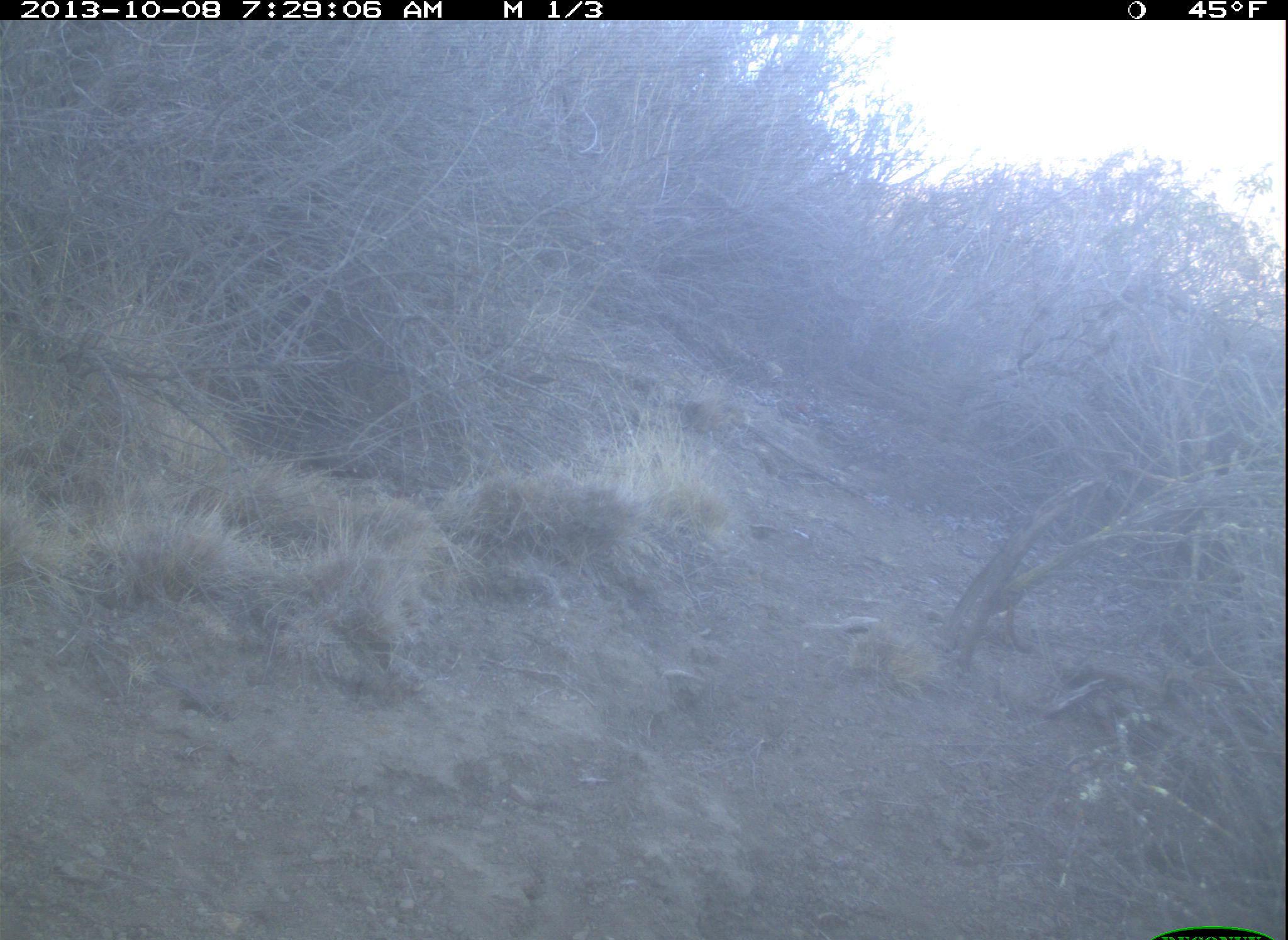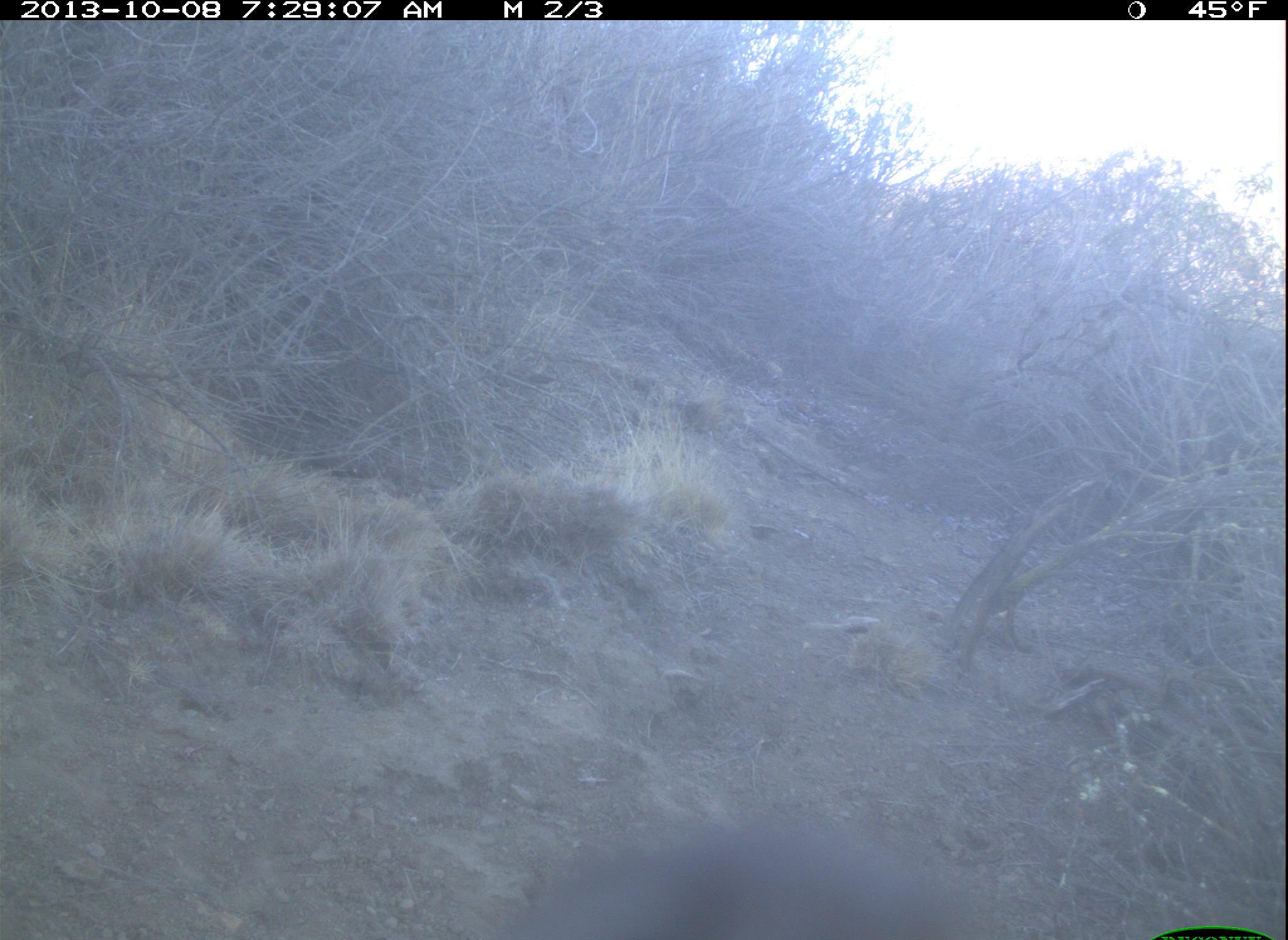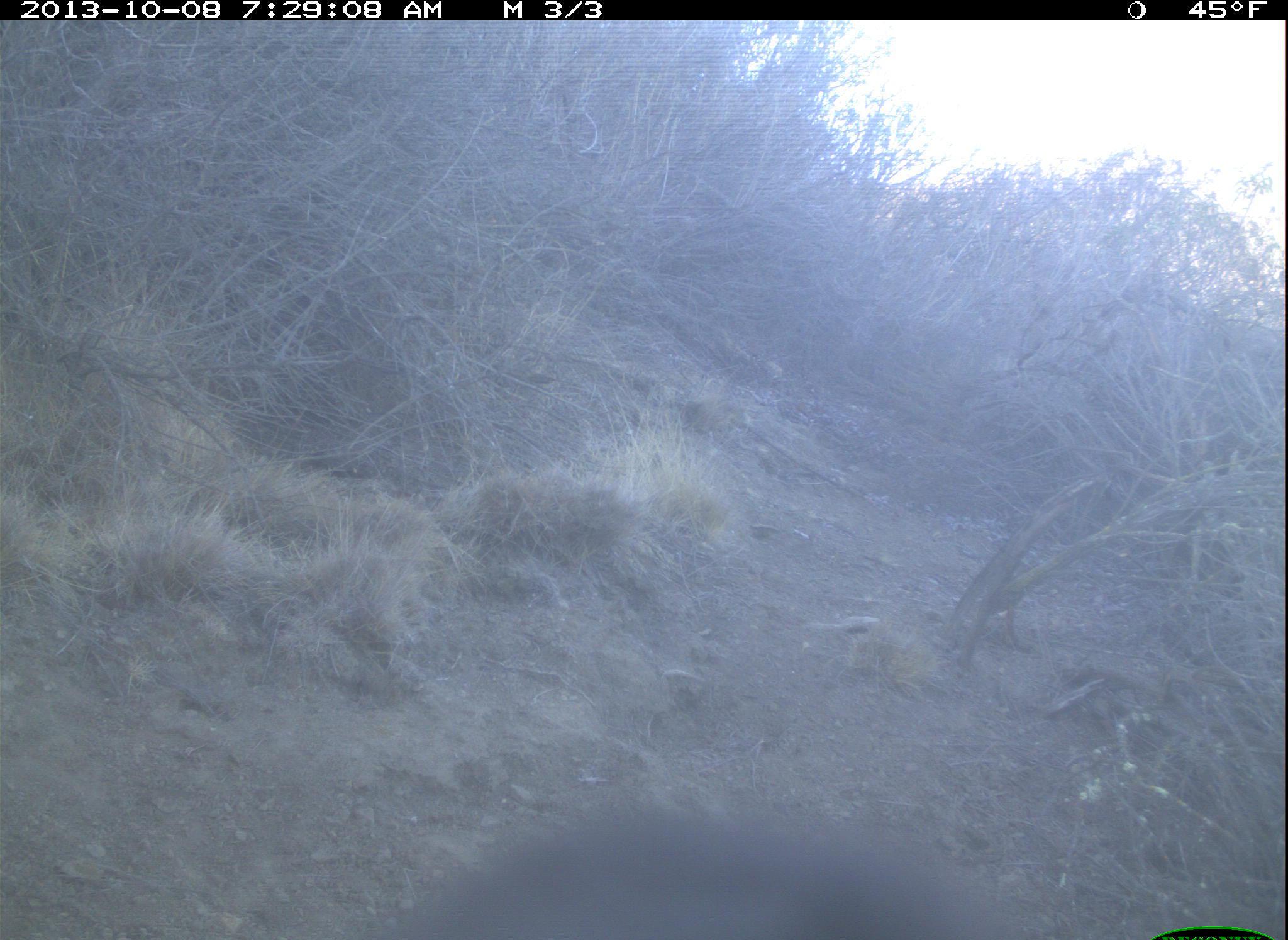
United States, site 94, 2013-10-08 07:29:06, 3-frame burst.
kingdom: Animalia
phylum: Chordata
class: Aves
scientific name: Aves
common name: bird